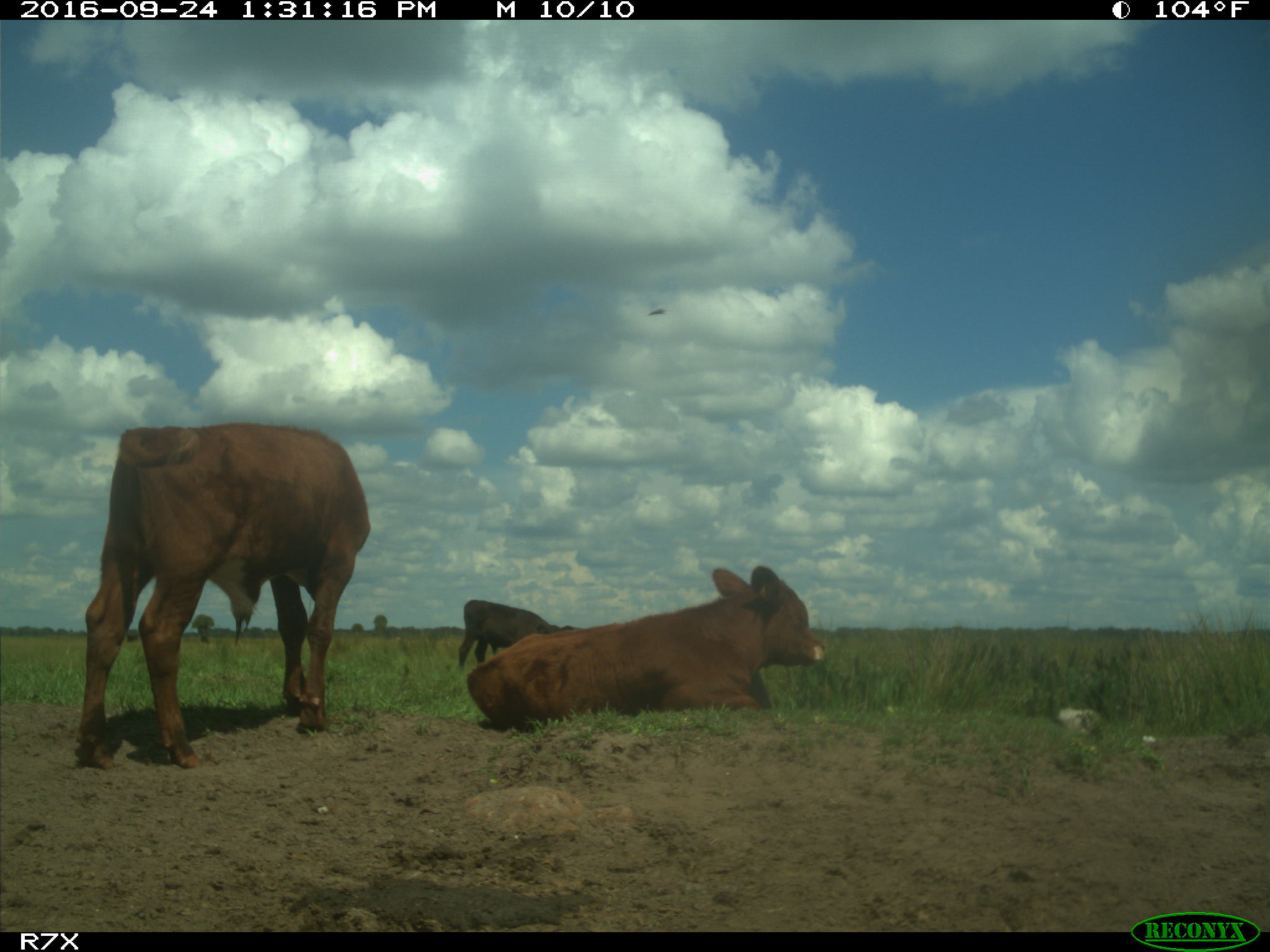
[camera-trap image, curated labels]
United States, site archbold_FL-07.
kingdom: Animalia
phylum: Chordata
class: Mammalia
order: Artiodactyla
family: Bovidae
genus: Bos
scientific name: Bos taurus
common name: domestic cow